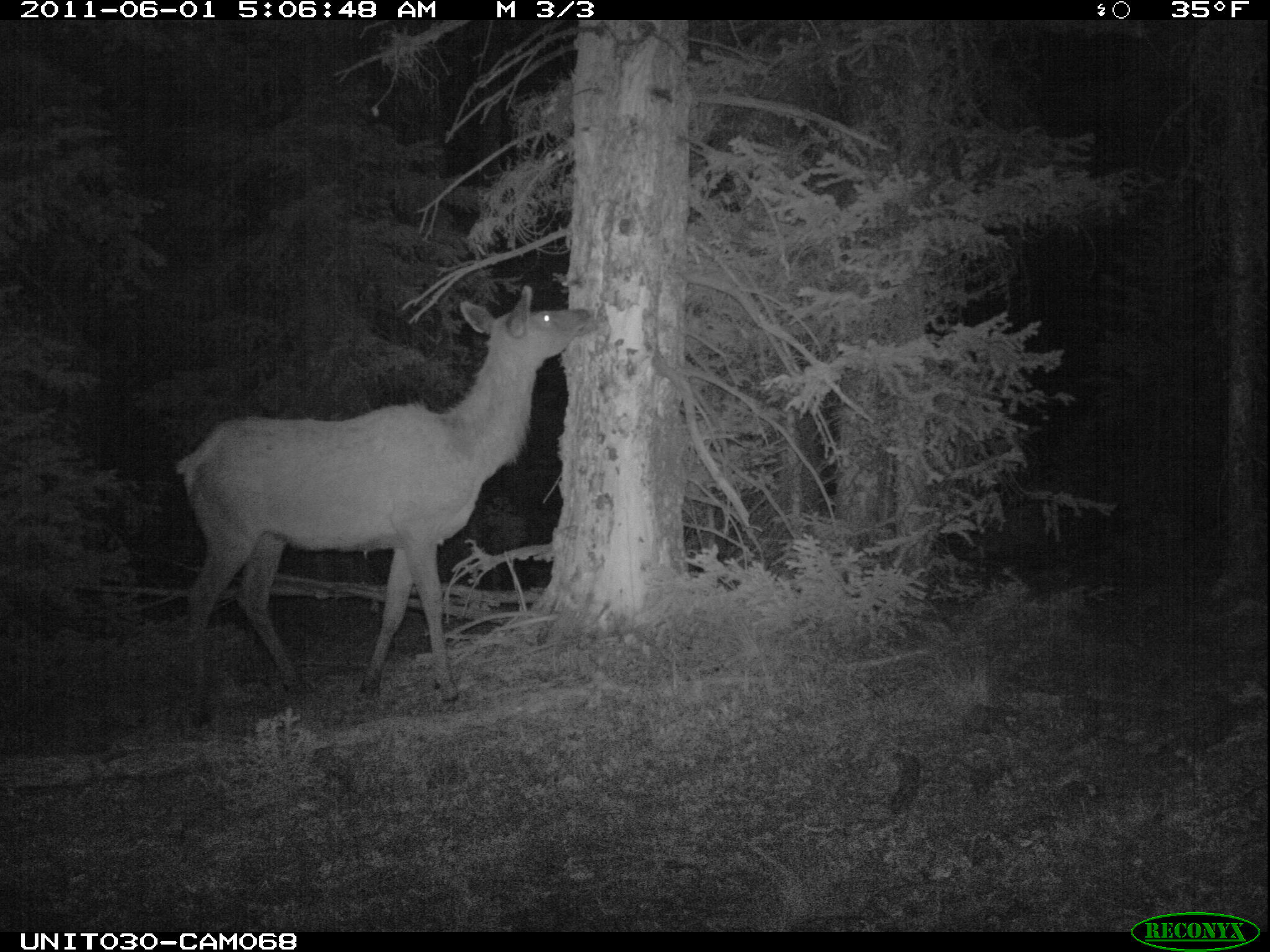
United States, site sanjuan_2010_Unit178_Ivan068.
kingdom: Animalia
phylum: Chordata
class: Mammalia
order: Artiodactyla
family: Cervidae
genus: Cervus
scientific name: Cervus elaphus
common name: red deer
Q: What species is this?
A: Cervus elaphus (red deer).